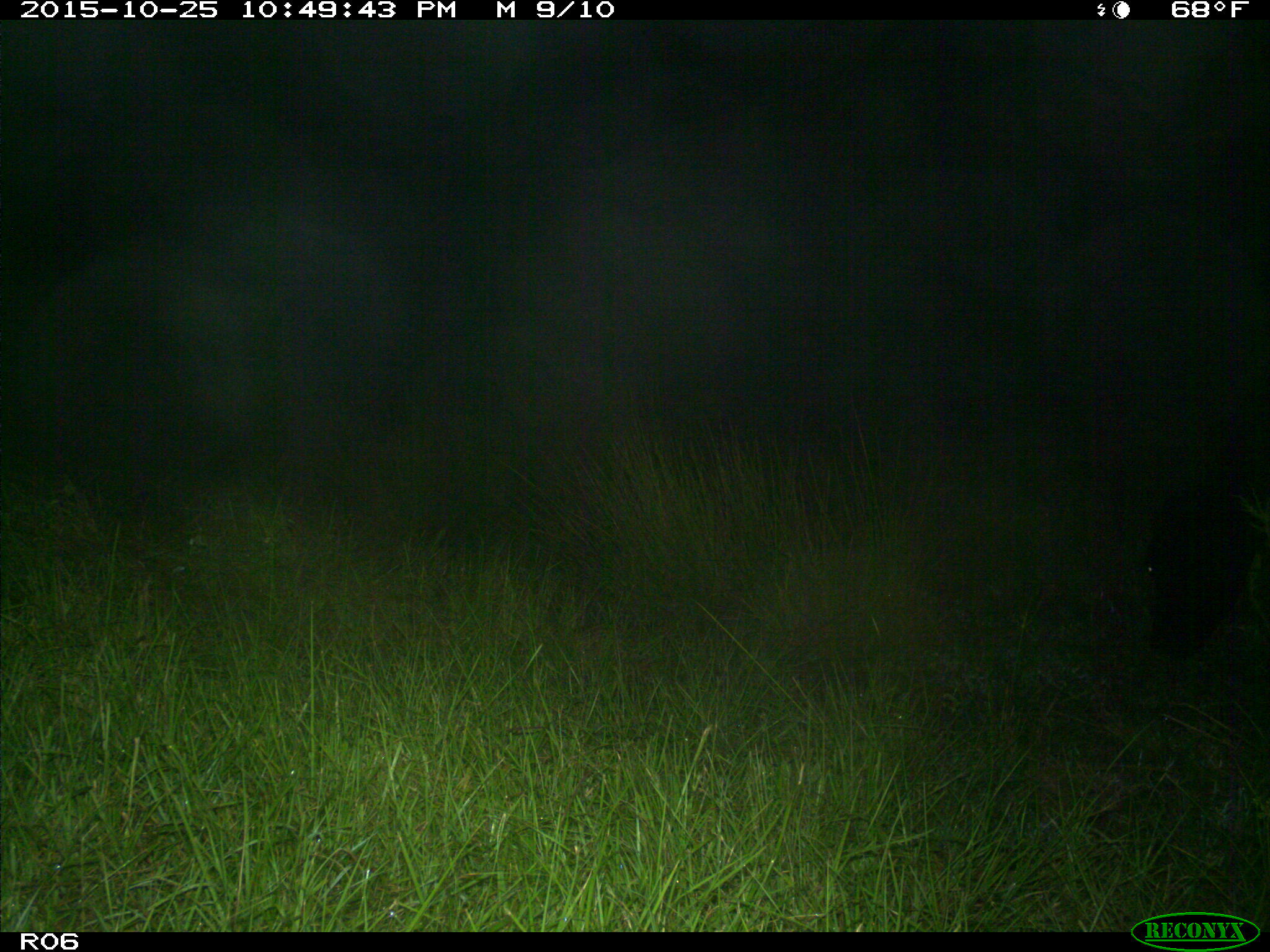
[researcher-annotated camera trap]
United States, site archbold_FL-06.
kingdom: Animalia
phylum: Chordata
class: Mammalia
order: Artiodactyla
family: Bovidae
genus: Bos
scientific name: Bos taurus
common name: domestic cow